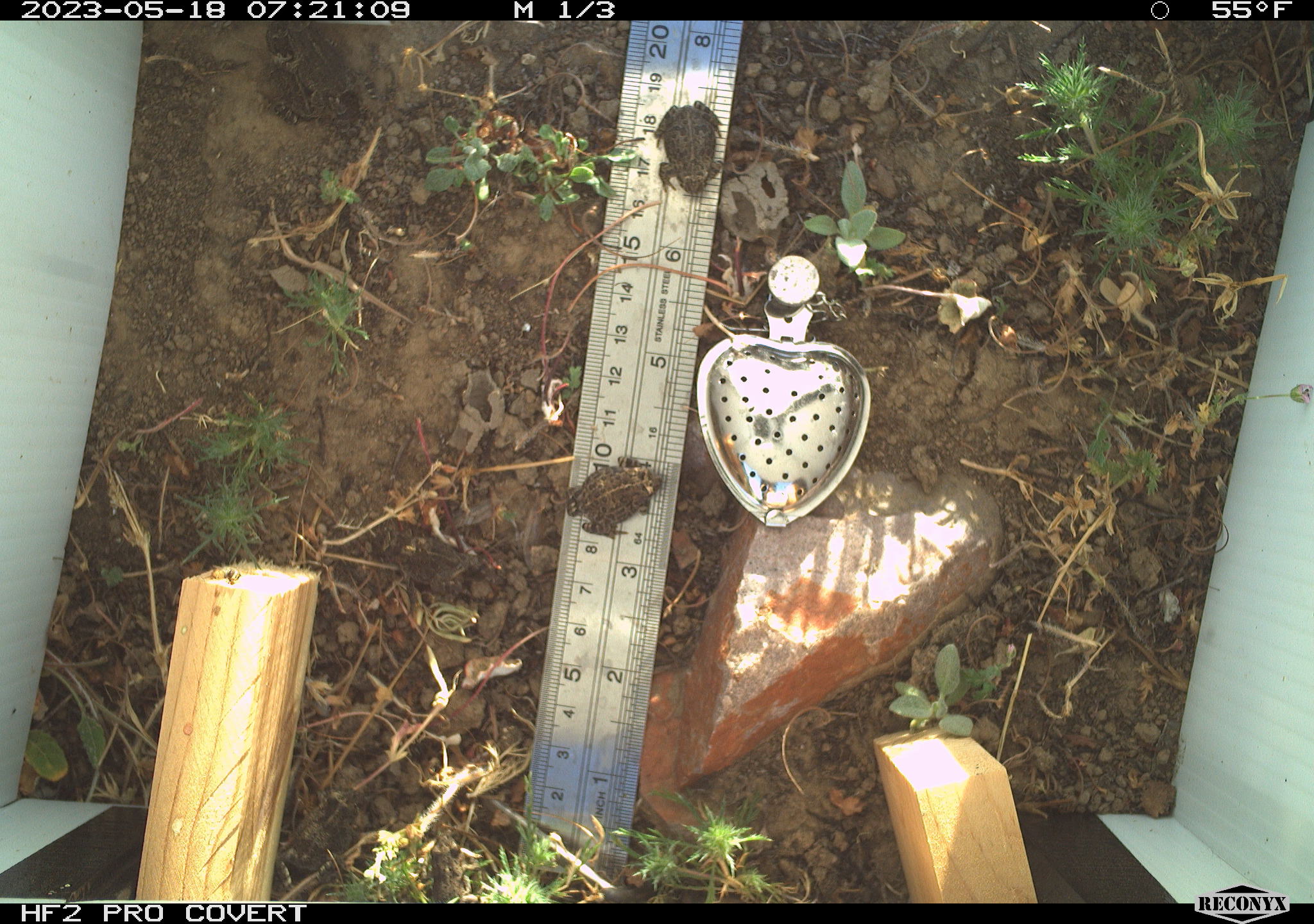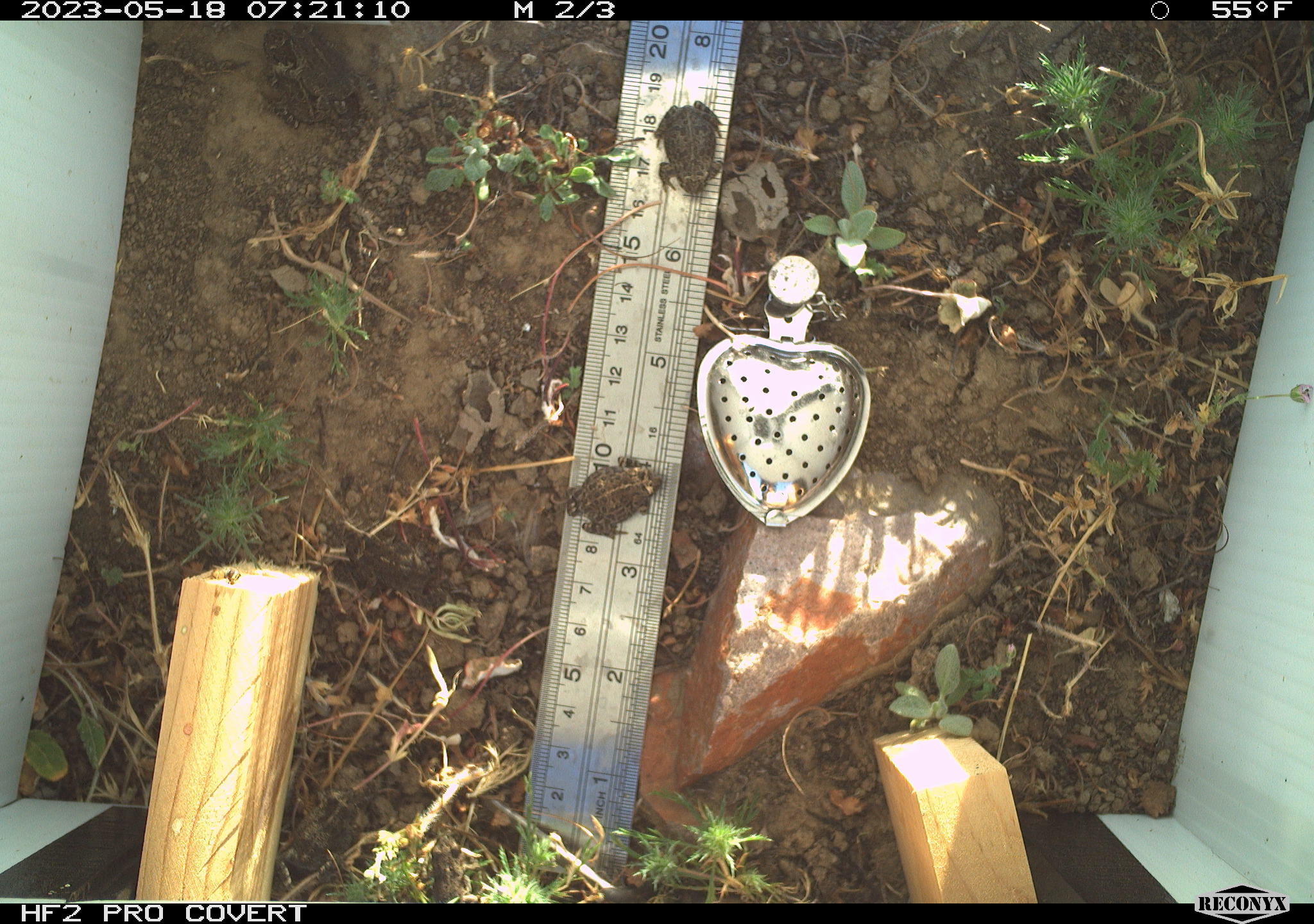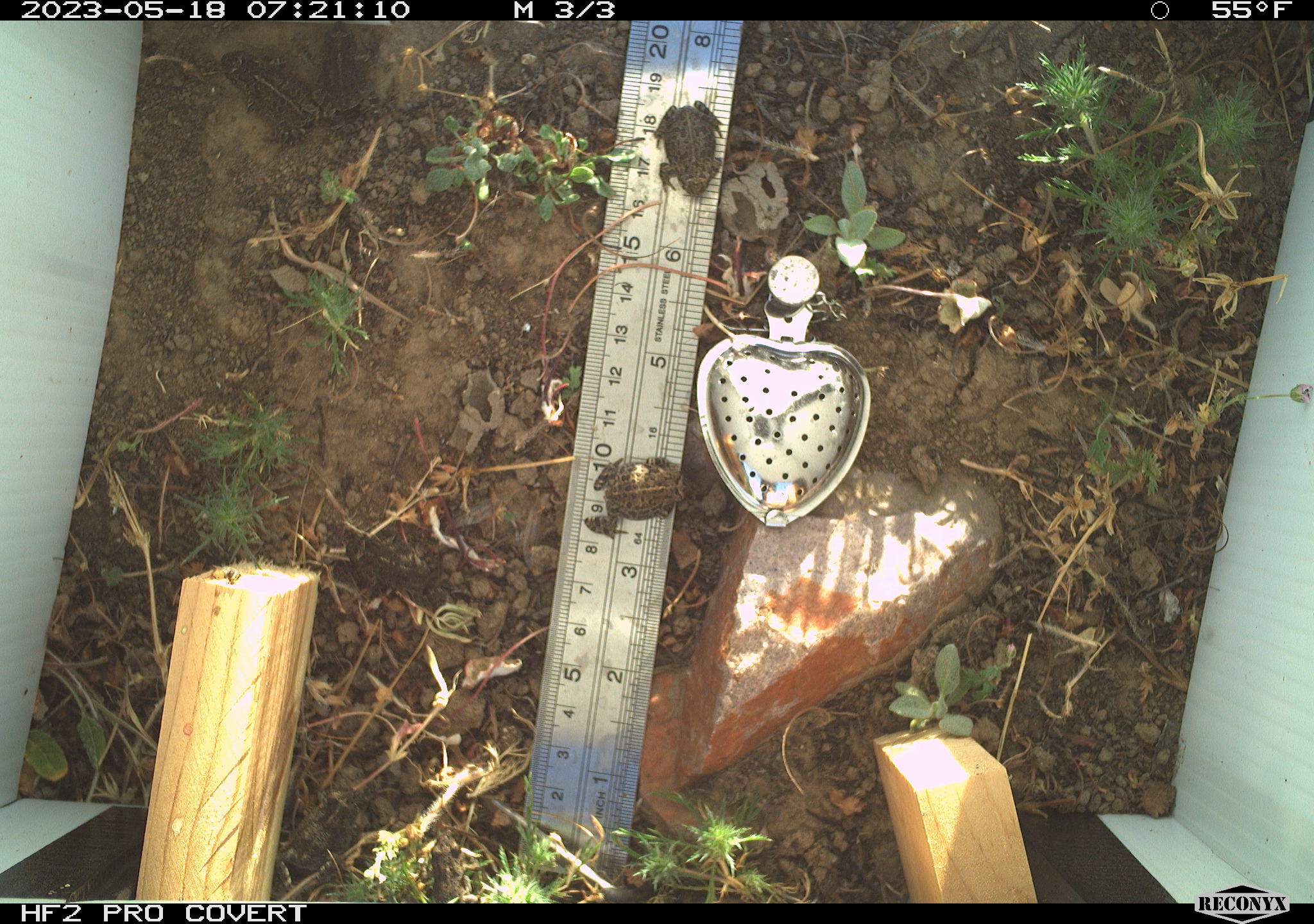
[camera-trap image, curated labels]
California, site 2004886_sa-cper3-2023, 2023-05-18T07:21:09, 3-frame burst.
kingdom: Animalia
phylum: Chordata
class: Amphibia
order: Anura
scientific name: Anura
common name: frogs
Frogs (Anura).